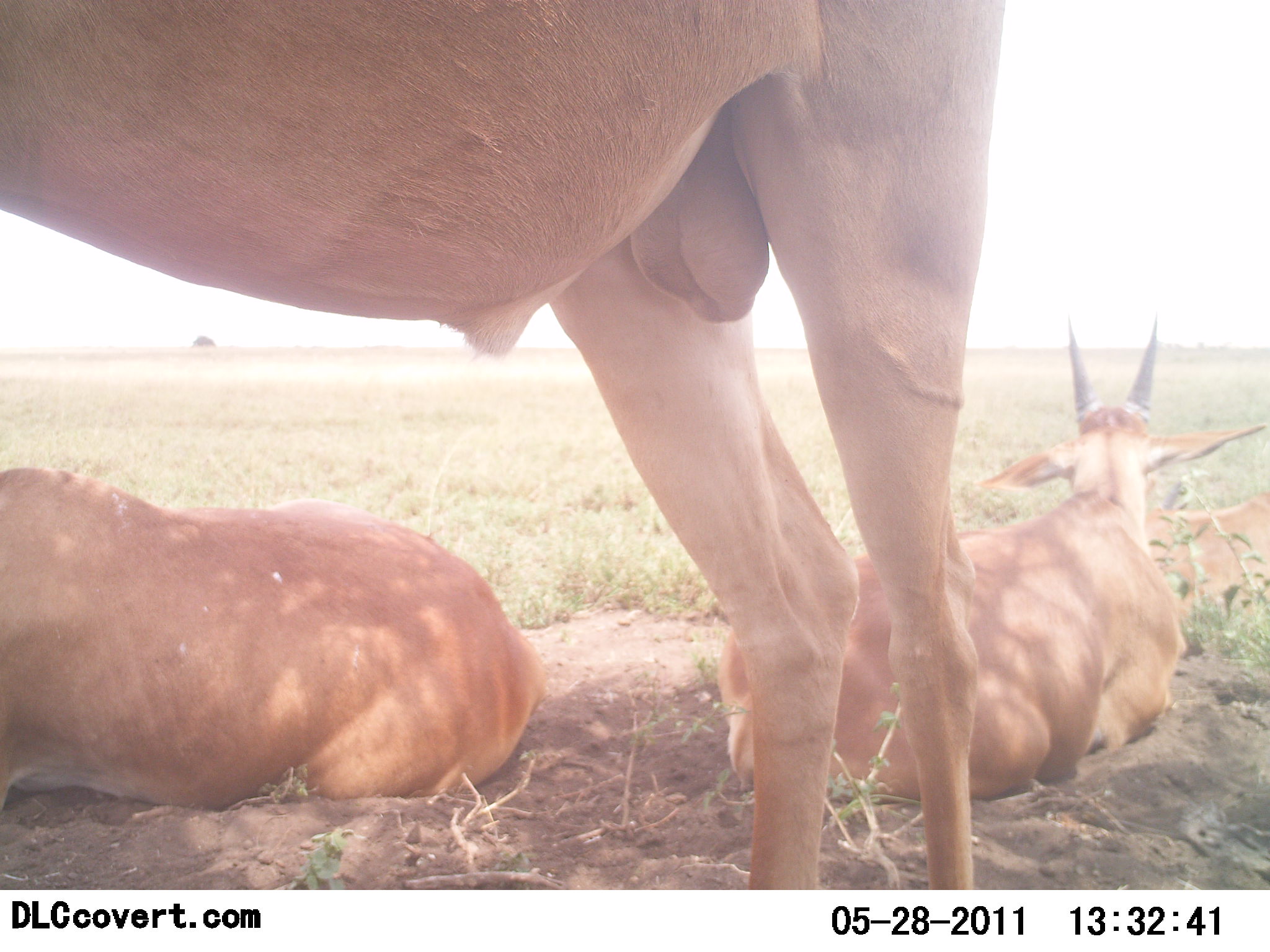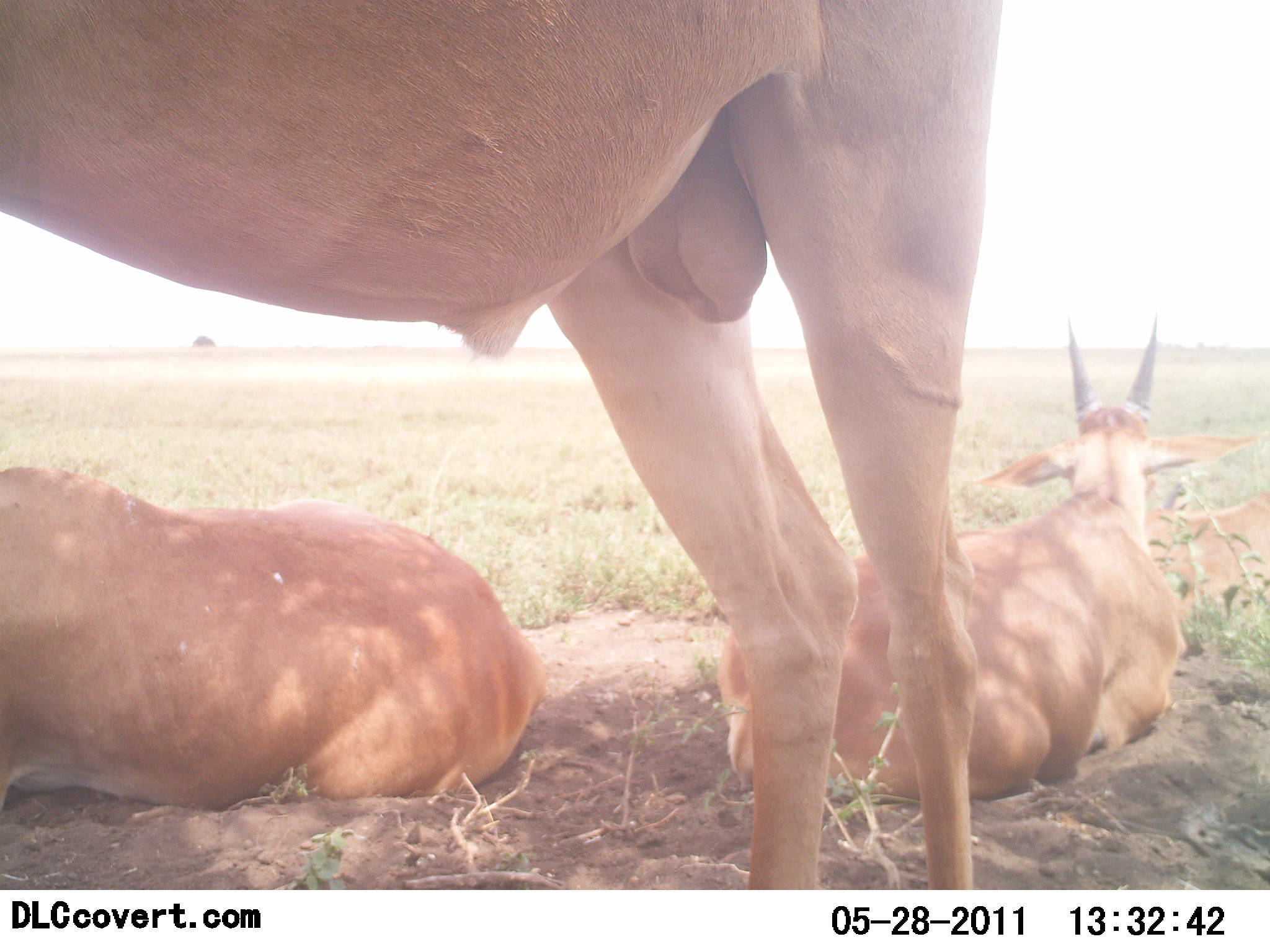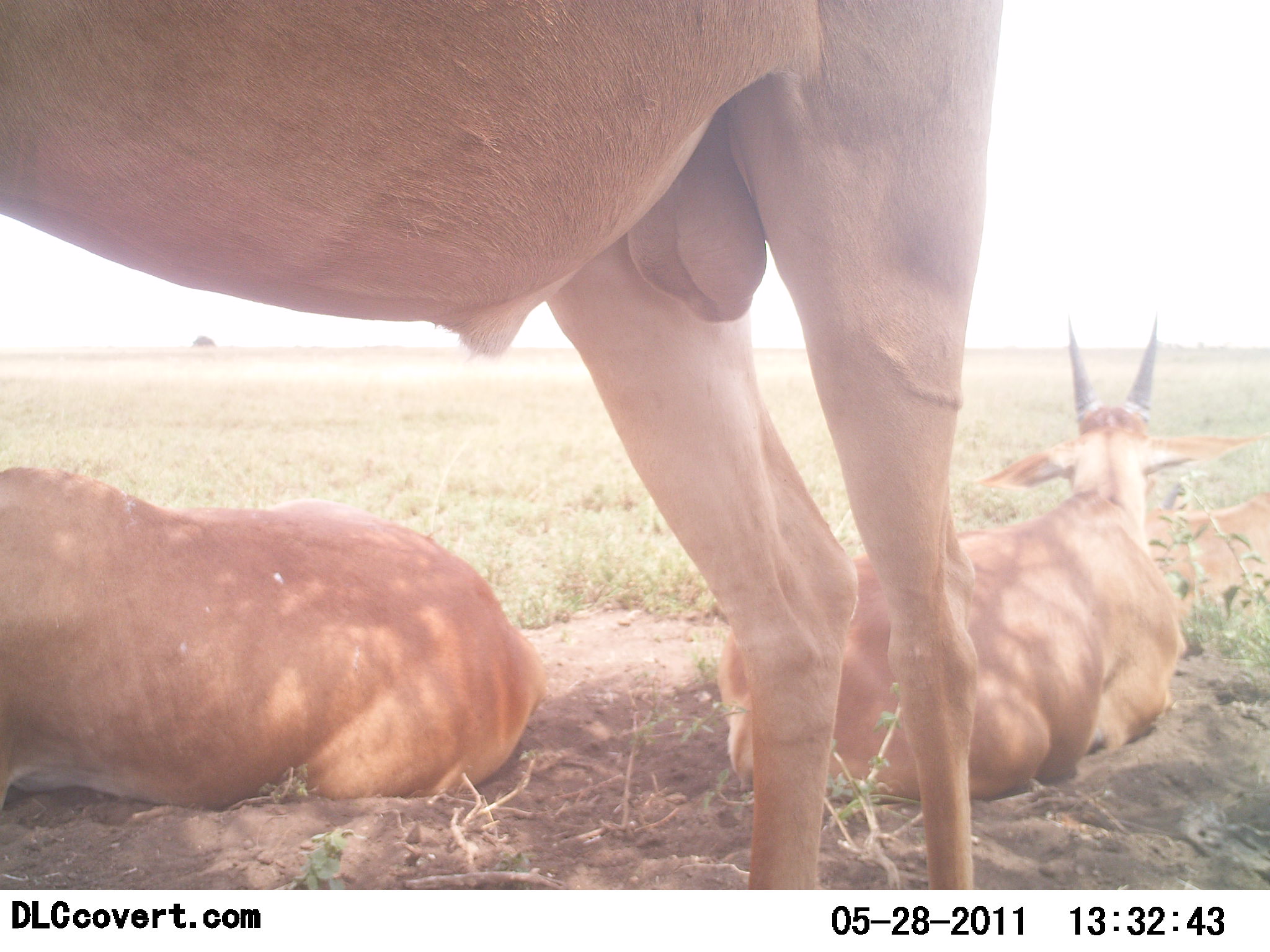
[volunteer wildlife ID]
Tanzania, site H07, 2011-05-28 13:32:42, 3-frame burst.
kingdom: Animalia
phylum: Chordata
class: Mammalia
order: Artiodactyla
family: Bovidae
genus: Nanger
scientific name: Nanger granti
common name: grant's gazelle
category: gazellegrants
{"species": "gazellegrants (grant's gazelle) (Nanger granti)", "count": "3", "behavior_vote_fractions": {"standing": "100%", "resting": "100%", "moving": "0%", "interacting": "0%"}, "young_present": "0%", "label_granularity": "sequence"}